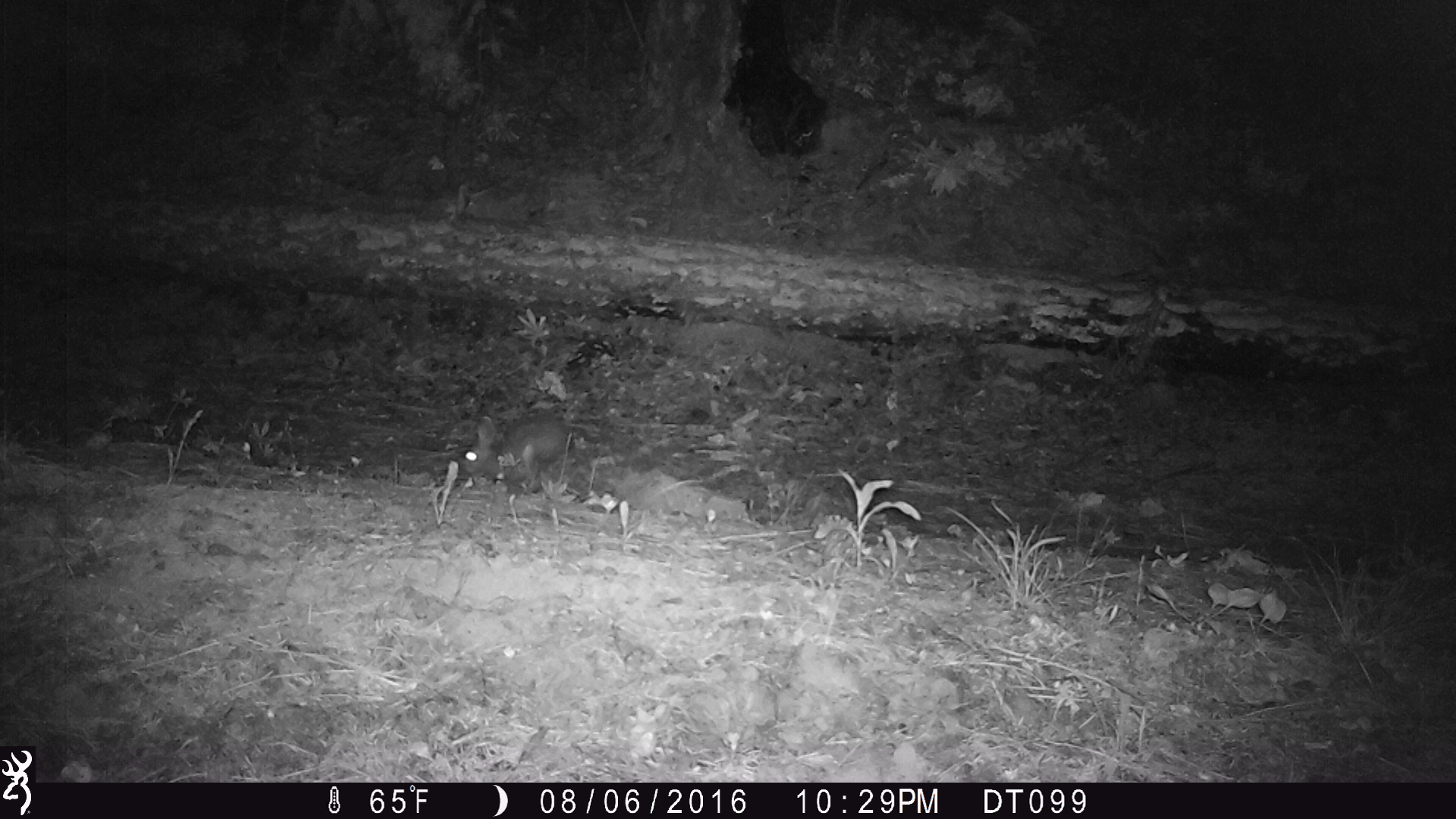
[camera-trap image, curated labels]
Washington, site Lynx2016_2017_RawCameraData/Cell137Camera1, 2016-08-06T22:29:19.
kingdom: Animalia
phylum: Chordata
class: Mammalia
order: Lagomorpha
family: Leporidae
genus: Lepus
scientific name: Lepus americanus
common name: snowshoe hare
Lepus americanus (snowshoe hare). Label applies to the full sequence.